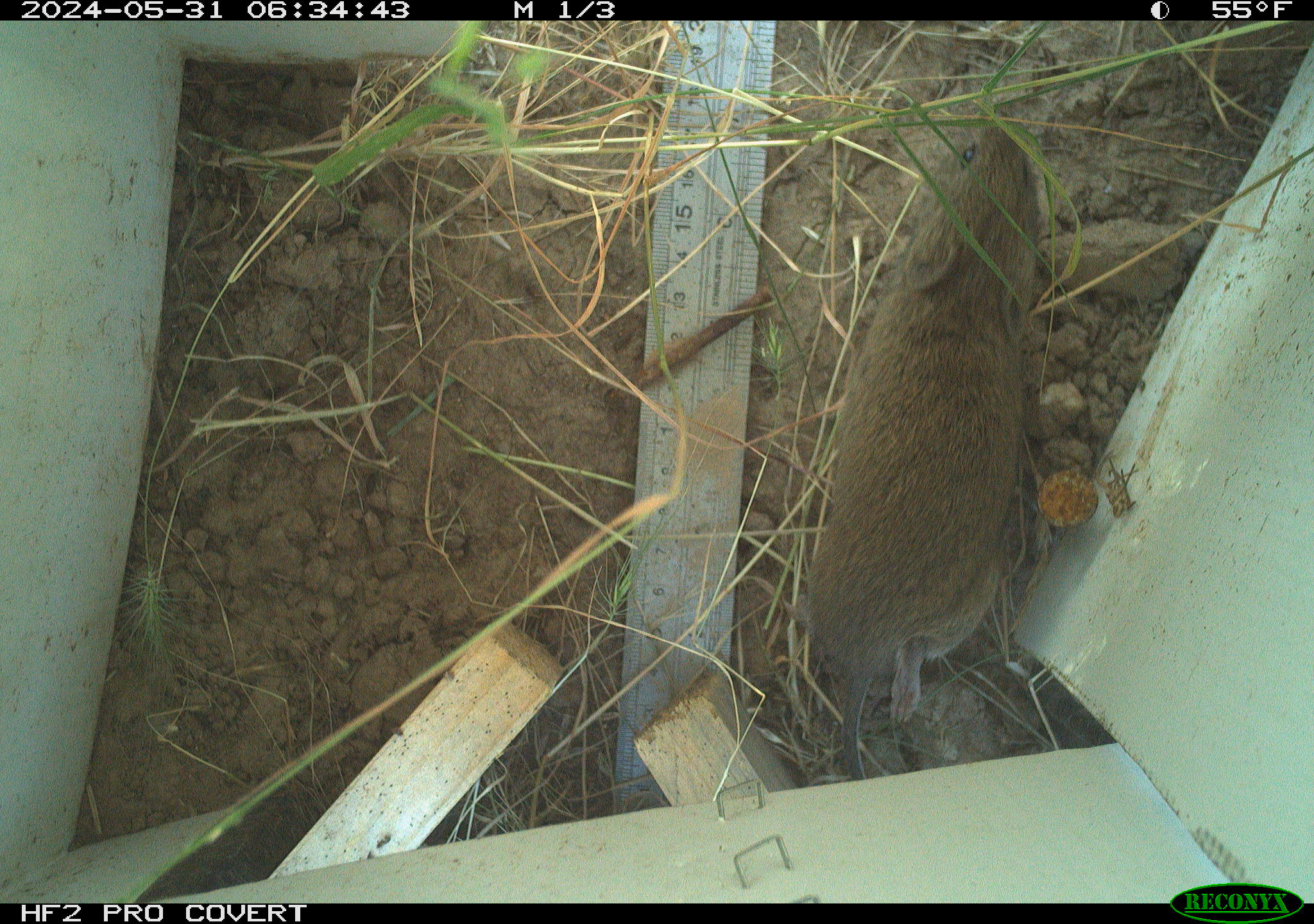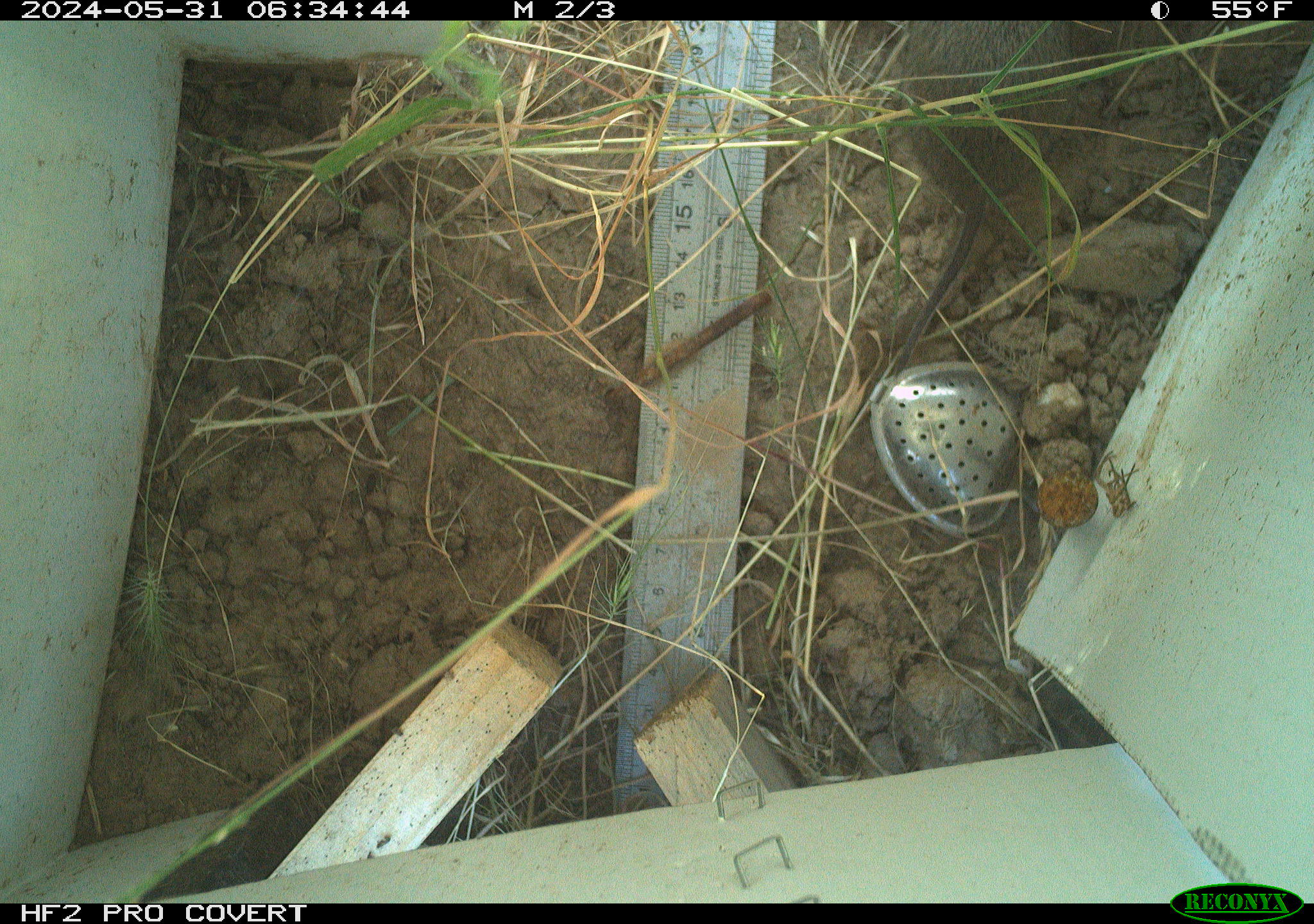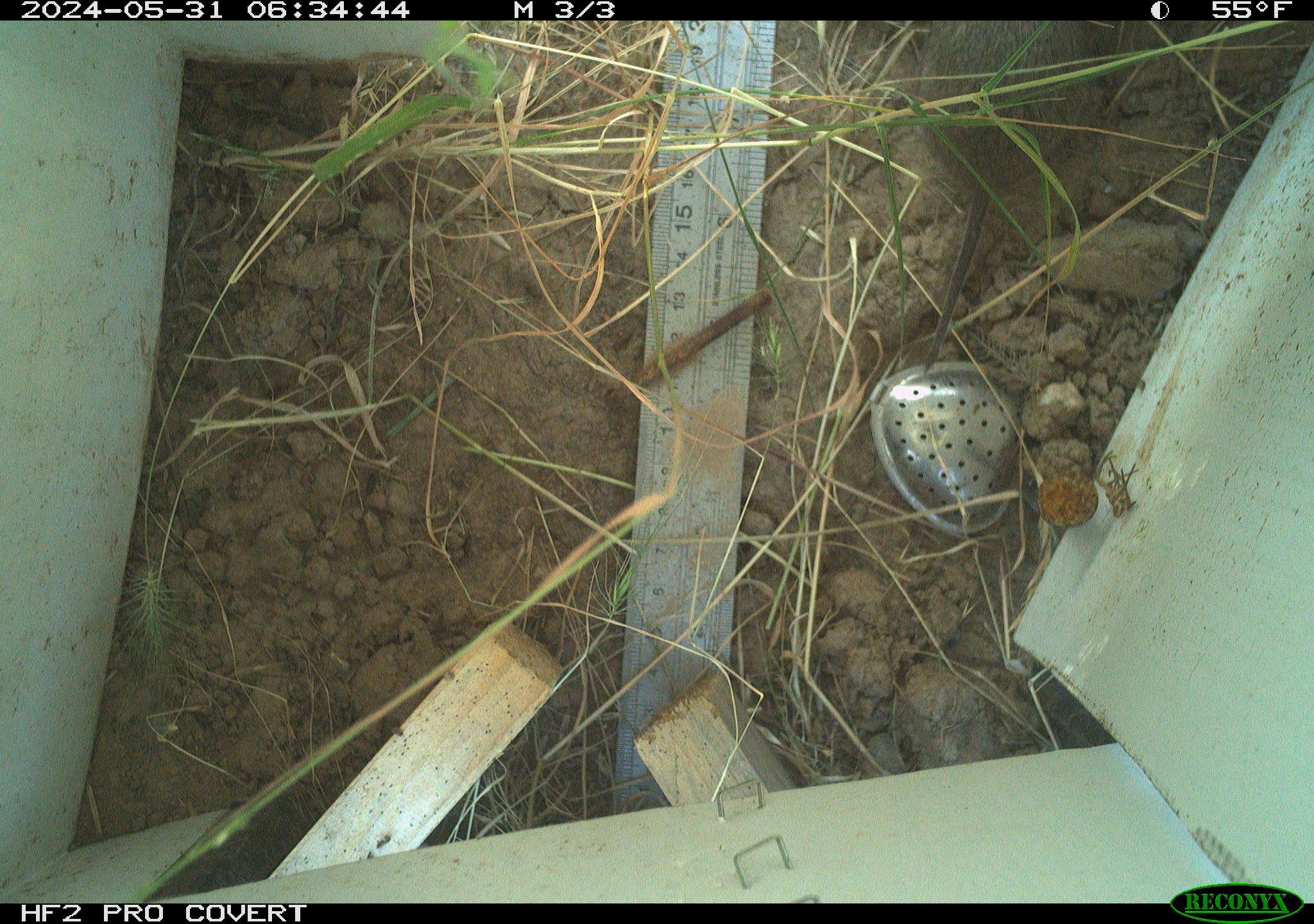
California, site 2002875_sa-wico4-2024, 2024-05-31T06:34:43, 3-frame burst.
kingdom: Animalia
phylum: Chordata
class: Mammalia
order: Rodentia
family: Cricetidae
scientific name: Arvicolinae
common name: voles, lemmings, and muskrats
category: arvicolinae subfamily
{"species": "arvicolinae subfamily (voles, lemmings, and muskrats) (Arvicolinae)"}